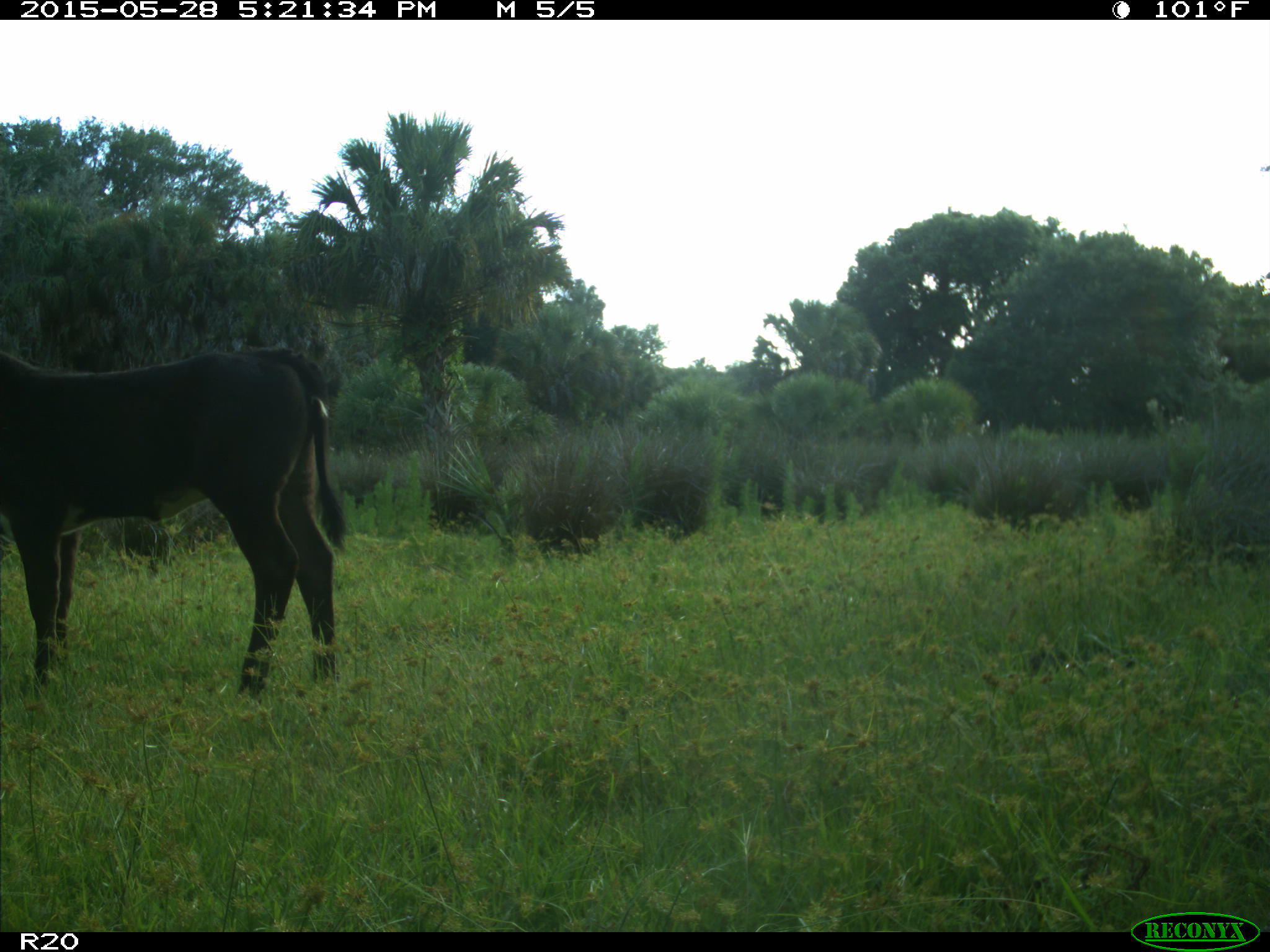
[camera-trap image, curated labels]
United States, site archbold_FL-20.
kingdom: Animalia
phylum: Chordata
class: Mammalia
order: Artiodactyla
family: Bovidae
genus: Bos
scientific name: Bos taurus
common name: domestic cow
Bos taurus (domestic cow).